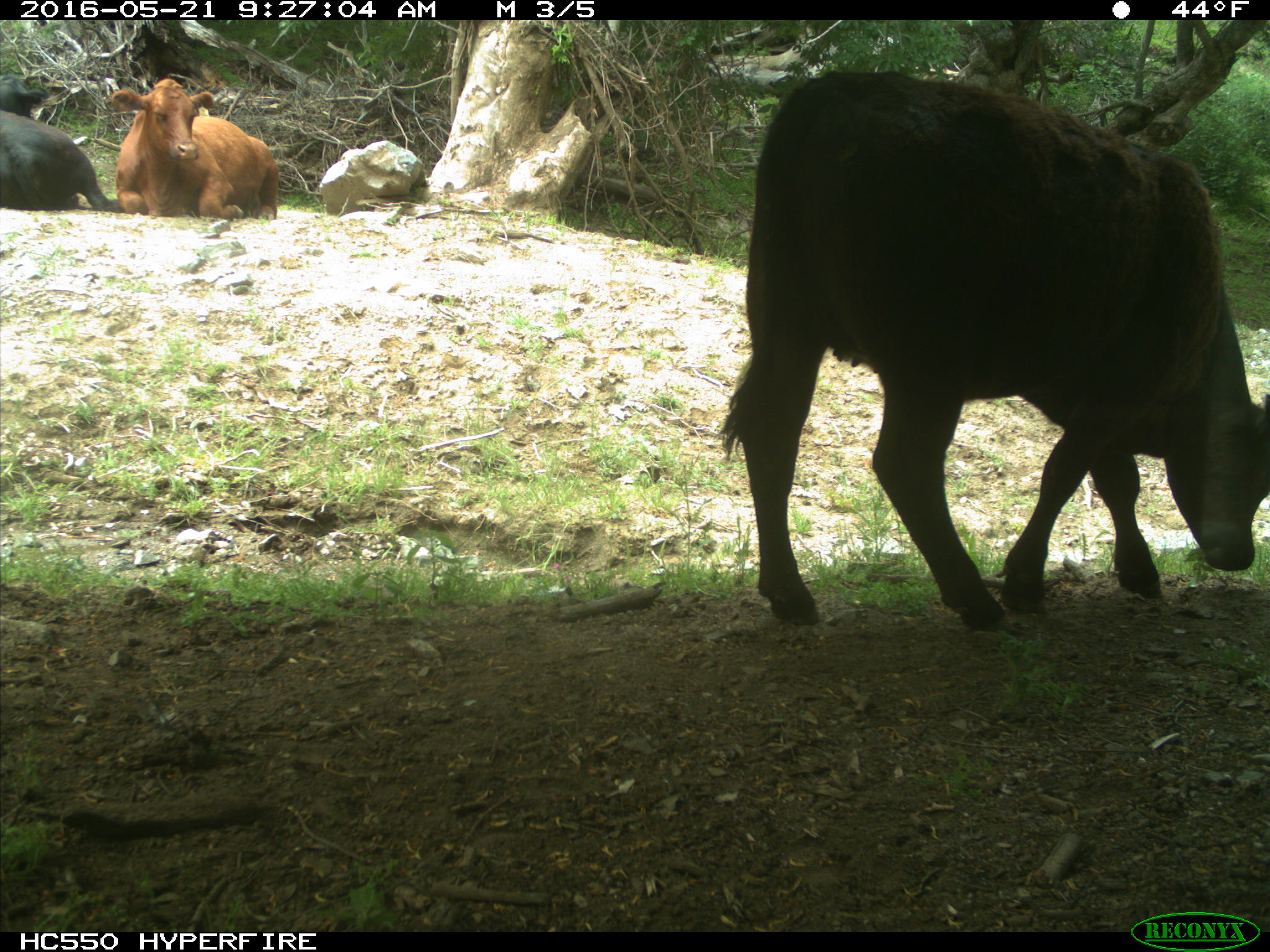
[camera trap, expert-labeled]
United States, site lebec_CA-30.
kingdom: Animalia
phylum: Chordata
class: Mammalia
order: Artiodactyla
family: Bovidae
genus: Bos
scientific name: Bos taurus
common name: domestic cow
Bos taurus (domestic cow).